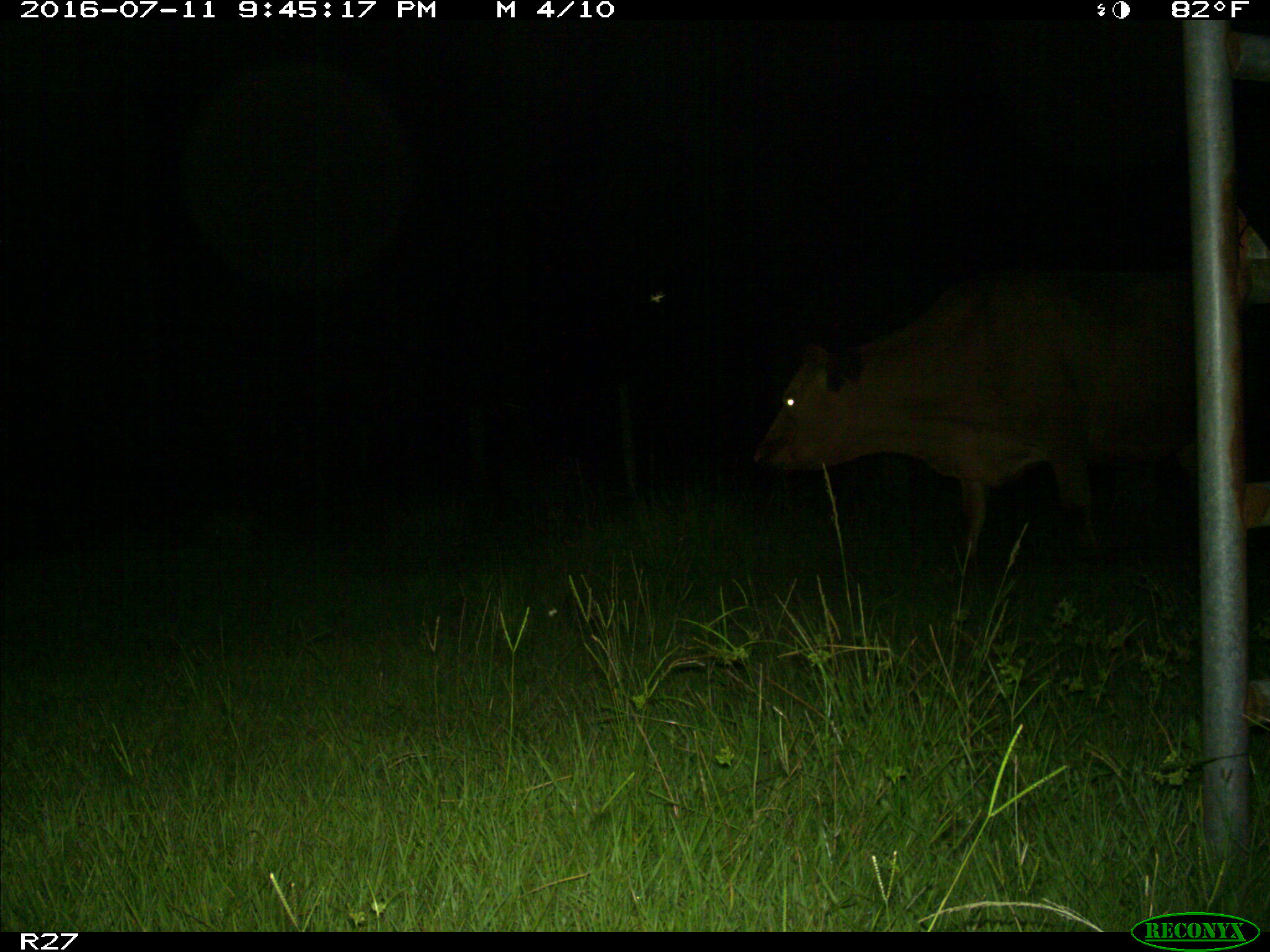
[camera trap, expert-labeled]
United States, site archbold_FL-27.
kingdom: Animalia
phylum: Chordata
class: Mammalia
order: Artiodactyla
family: Bovidae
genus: Bos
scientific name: Bos taurus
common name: domestic cow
Bos taurus (domestic cow).